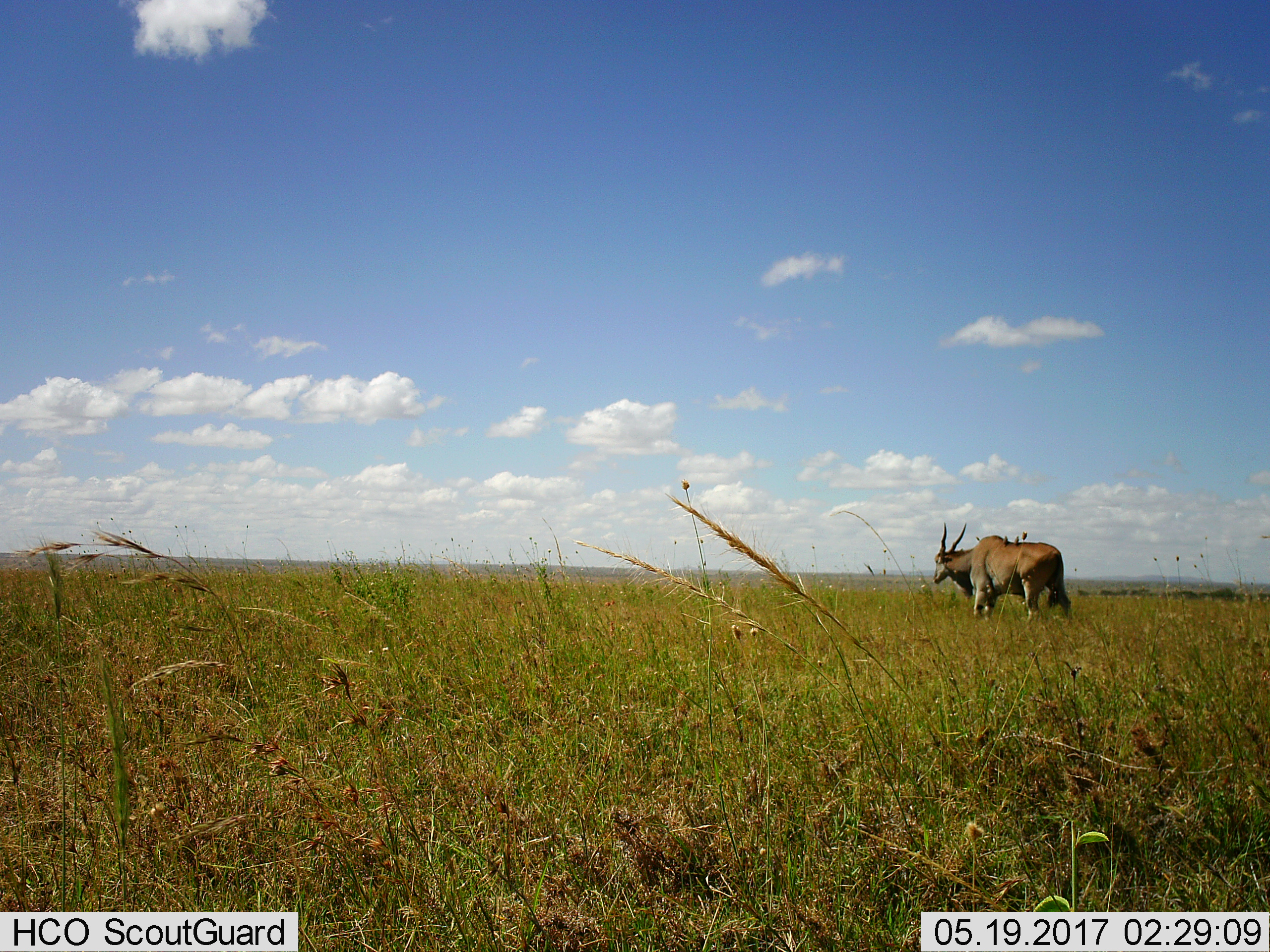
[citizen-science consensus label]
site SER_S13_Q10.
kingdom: Animalia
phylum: Chordata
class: Mammalia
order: Artiodactyla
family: Bovidae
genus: Tragelaphus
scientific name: Tragelaphus oryx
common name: eland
Eland (Tragelaphus oryx), count 1. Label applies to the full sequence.